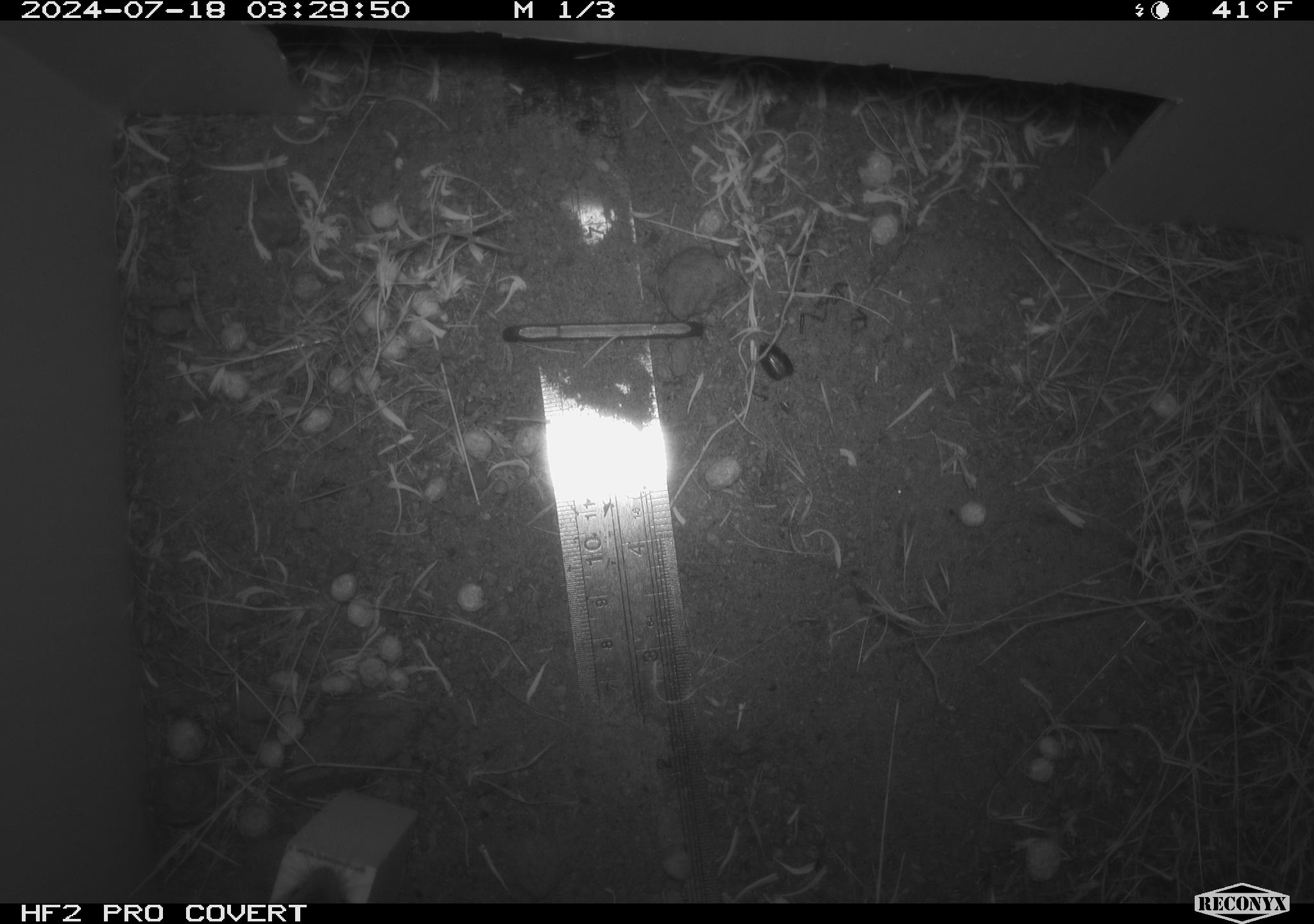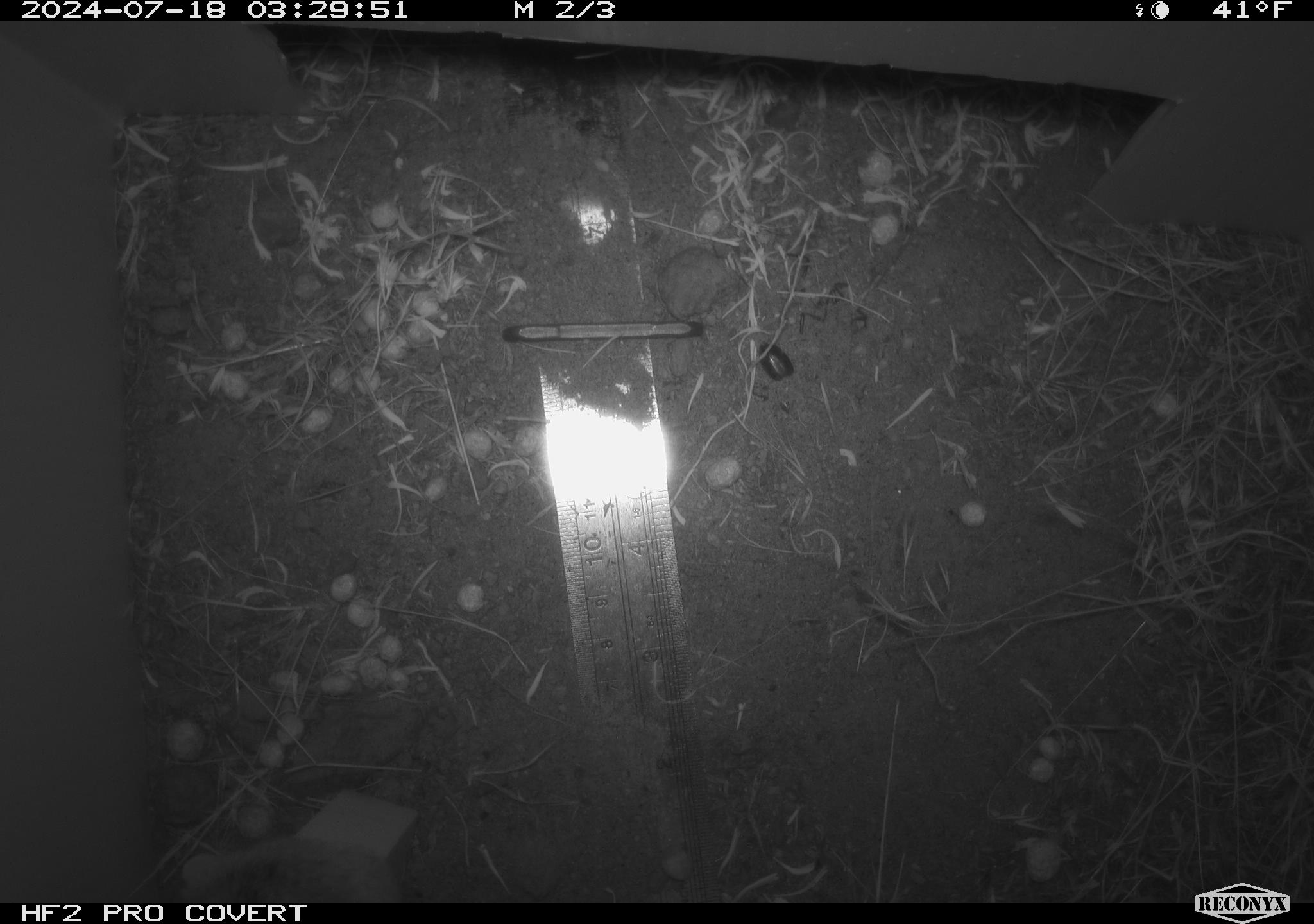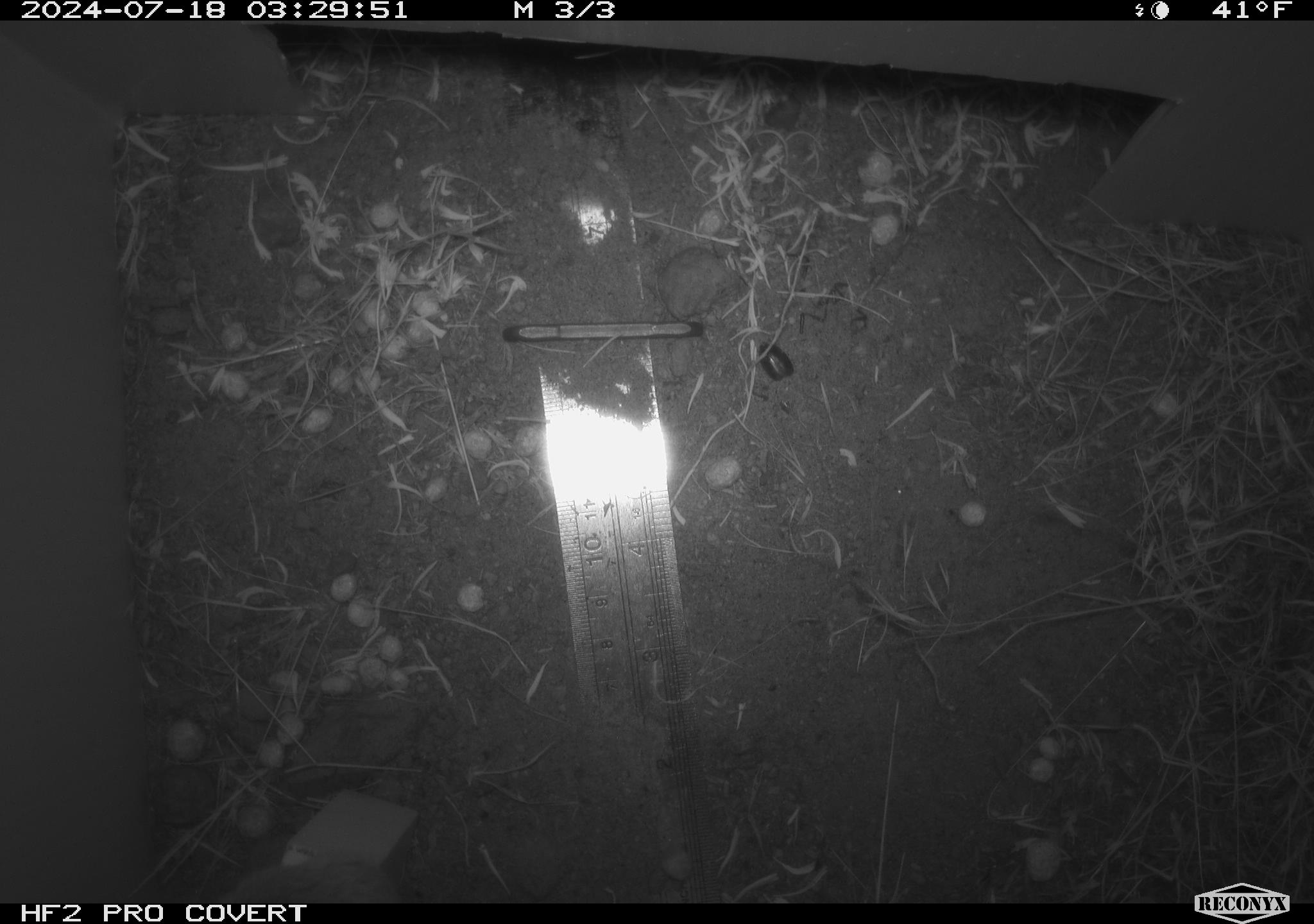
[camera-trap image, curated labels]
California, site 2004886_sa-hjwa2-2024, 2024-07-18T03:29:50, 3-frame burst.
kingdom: Animalia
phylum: Chordata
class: Mammalia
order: Rodentia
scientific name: Rodentia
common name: rodent